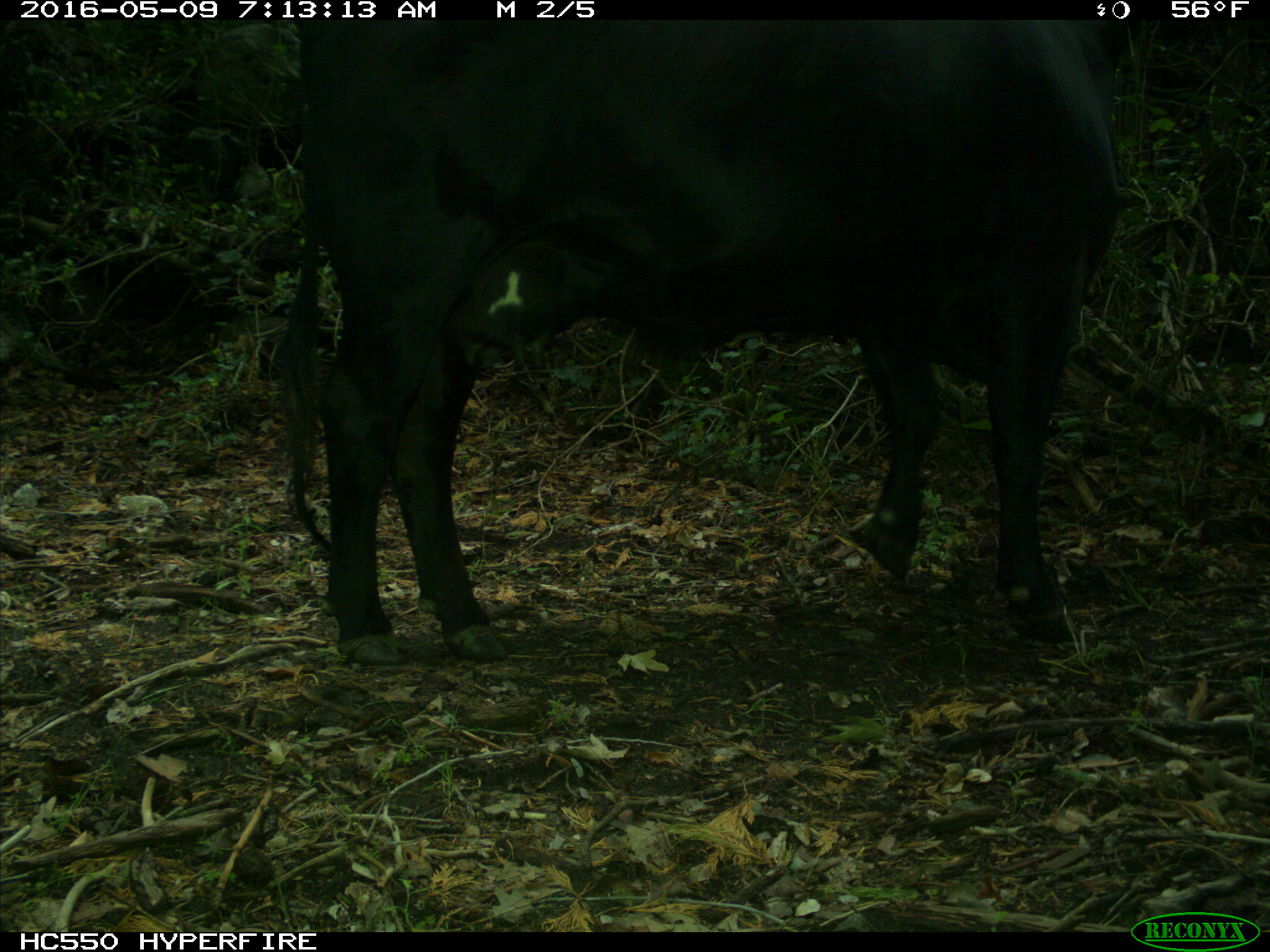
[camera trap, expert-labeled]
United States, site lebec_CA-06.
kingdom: Animalia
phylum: Chordata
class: Mammalia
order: Artiodactyla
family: Bovidae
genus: Bos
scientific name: Bos taurus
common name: domestic cow